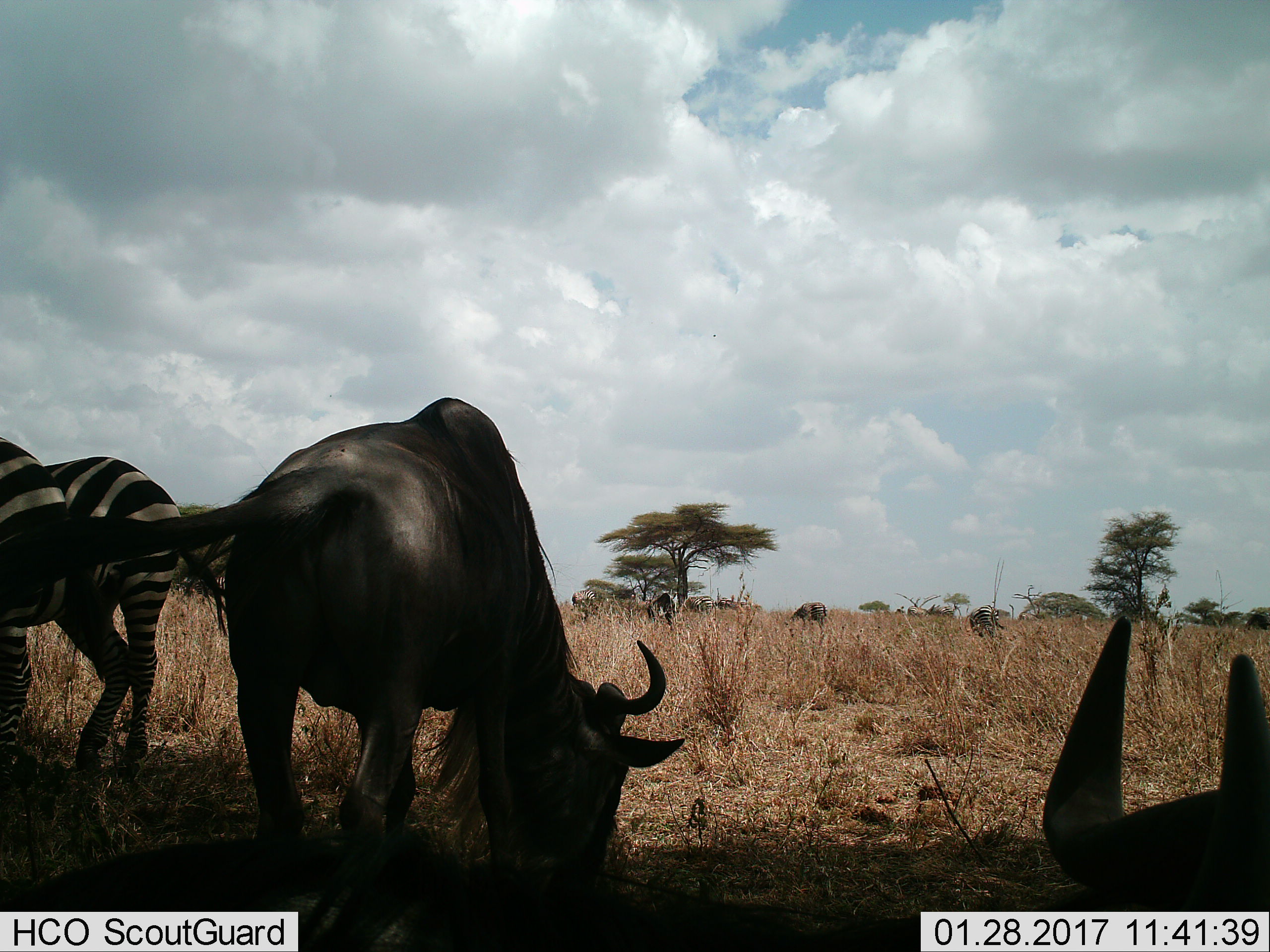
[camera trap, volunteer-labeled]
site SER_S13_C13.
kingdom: Animalia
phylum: Chordata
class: Mammalia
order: Artiodactyla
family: Bovidae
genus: Connochaetes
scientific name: Connochaetes taurinus taurinus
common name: blue wildebeest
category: wildebeestblue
Wildebeestblue (blue wildebeest) (Connochaetes taurinus taurinus), count 2. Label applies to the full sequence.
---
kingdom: Animalia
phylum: Chordata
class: Mammalia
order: Perissodactyla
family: Equidae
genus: Equus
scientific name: Equus quagga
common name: plains zebra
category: zebraplains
Zebraplains (plains zebra) (Equus quagga), count 3. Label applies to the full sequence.